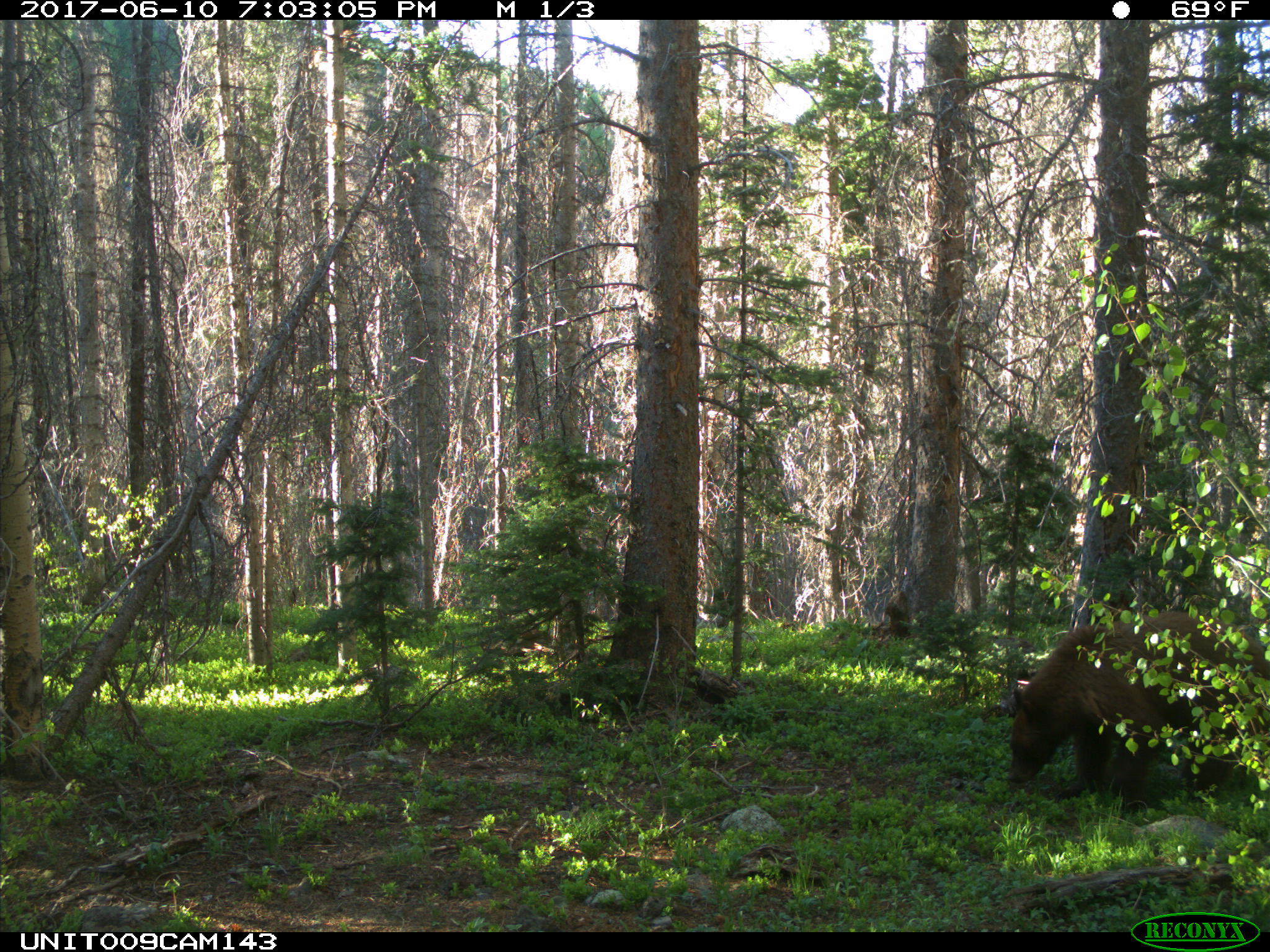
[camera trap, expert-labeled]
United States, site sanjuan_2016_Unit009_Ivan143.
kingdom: Animalia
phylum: Chordata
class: Mammalia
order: Carnivora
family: Ursidae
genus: Ursus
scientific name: Ursus americanus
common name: american black bear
Ursus americanus (american black bear).